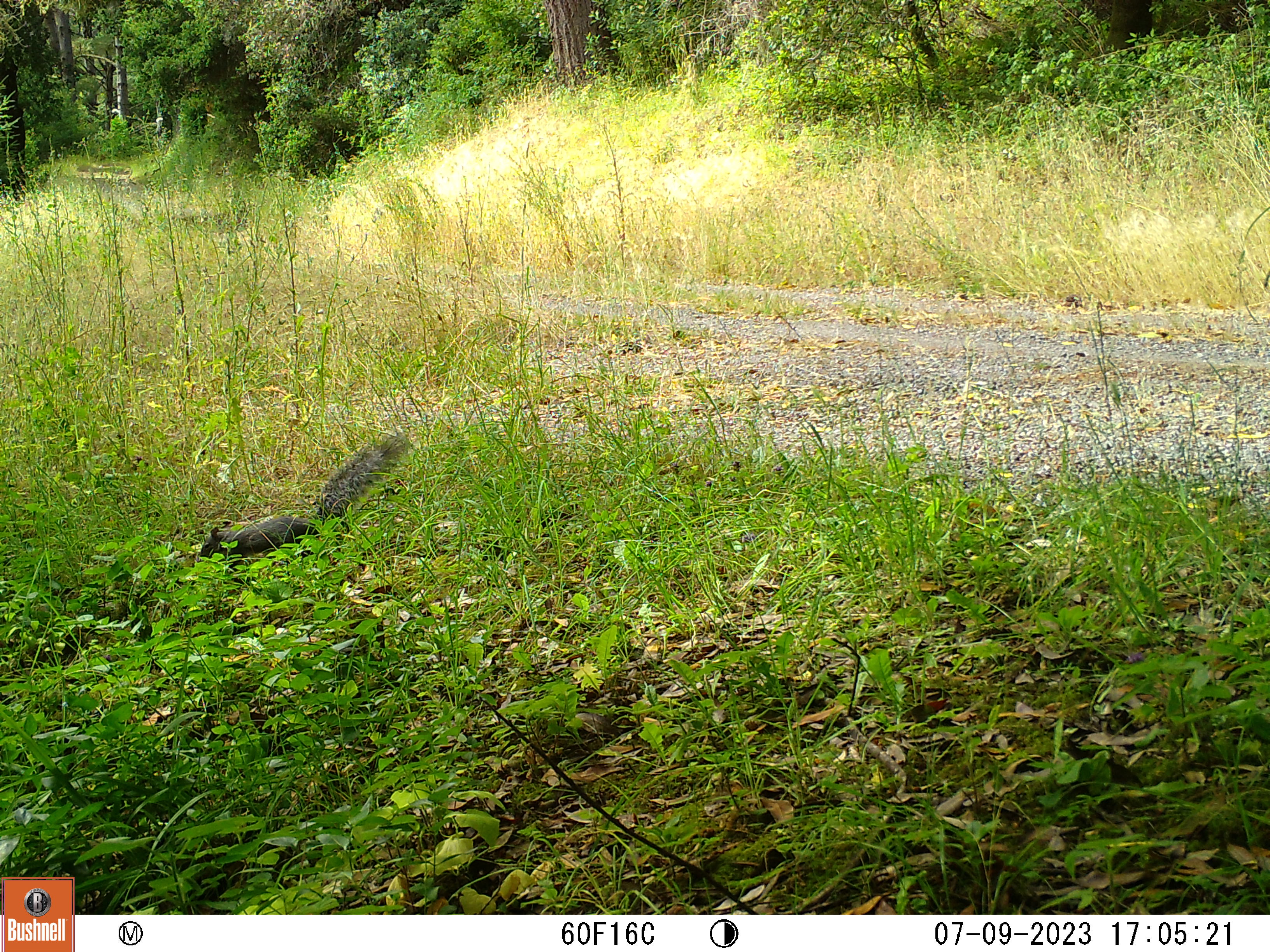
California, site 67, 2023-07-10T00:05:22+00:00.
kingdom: Animalia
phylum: Chordata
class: Mammalia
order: Rodentia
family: Sciuridae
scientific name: Sciuridae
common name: squirrel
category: unknown squirrel